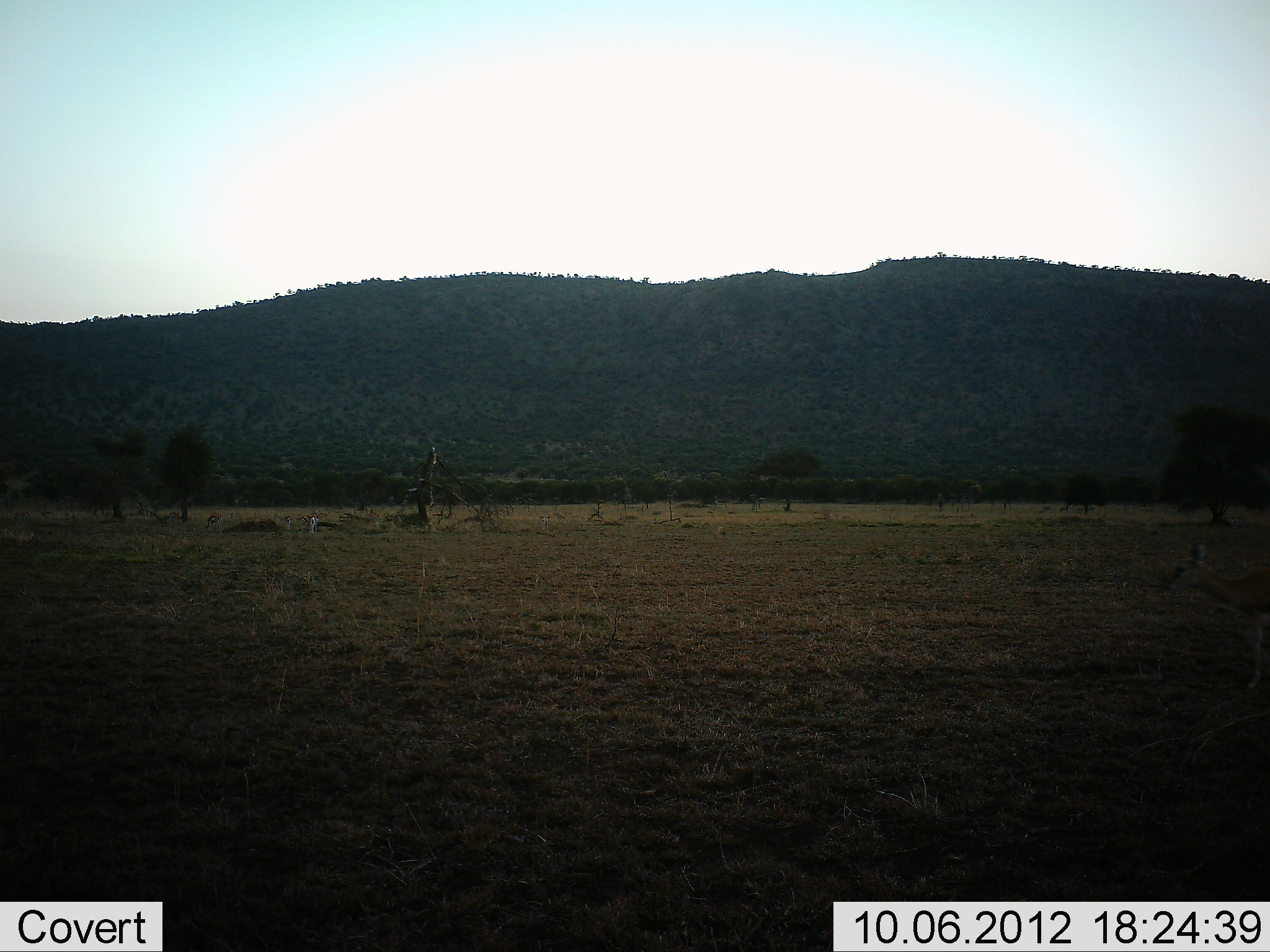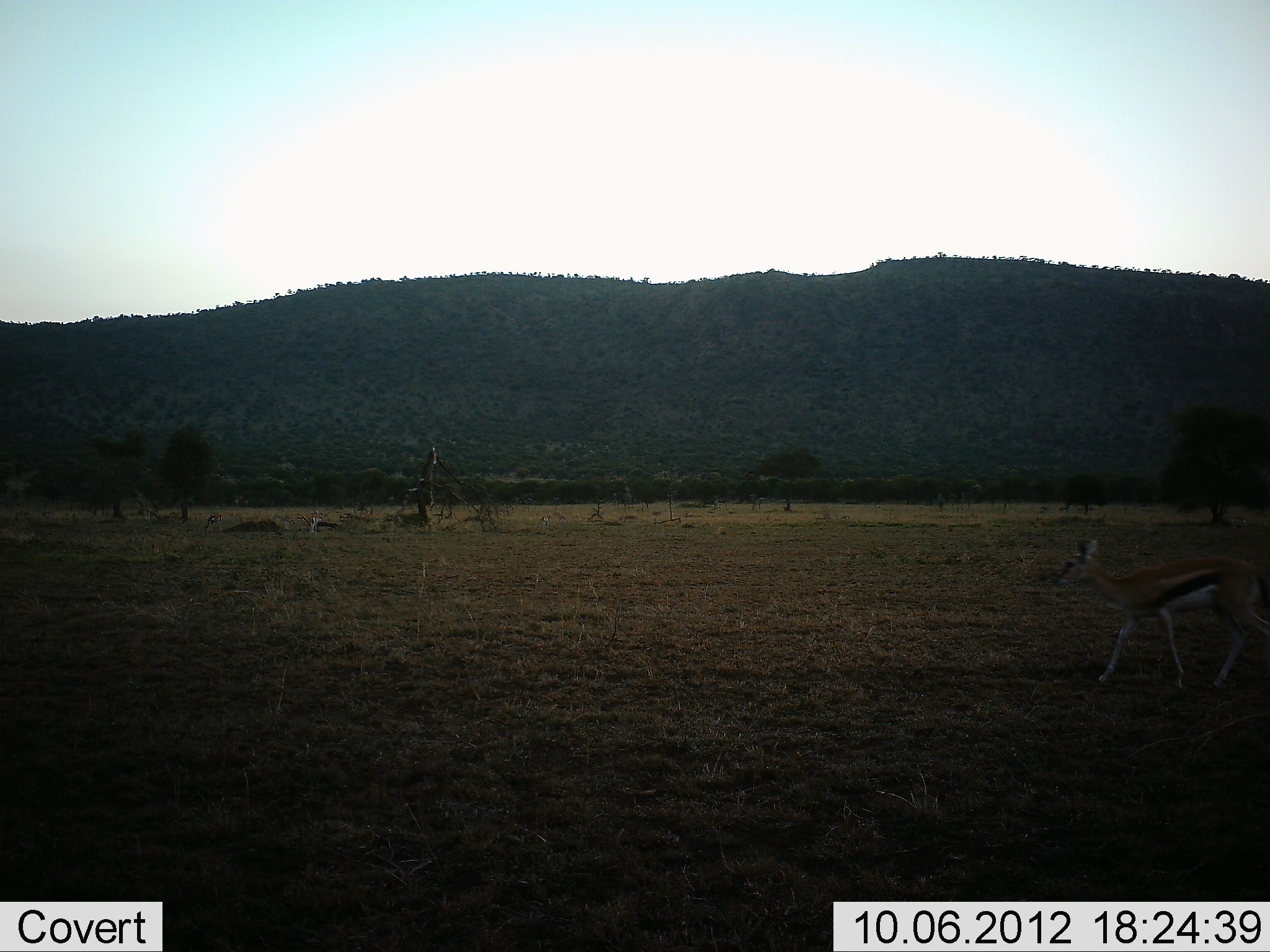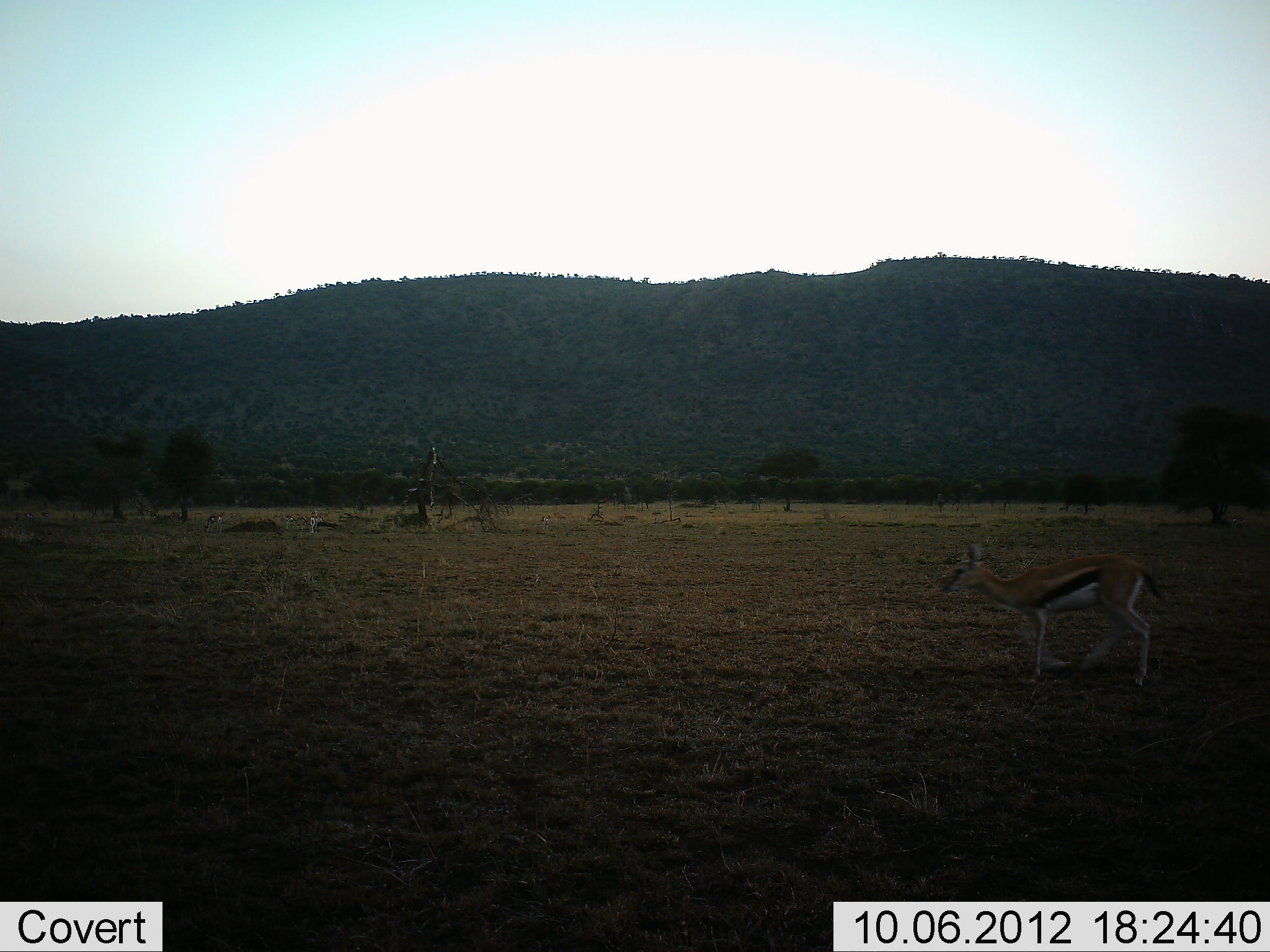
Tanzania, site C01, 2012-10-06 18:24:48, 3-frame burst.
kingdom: Animalia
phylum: Chordata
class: Mammalia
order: Artiodactyla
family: Bovidae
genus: Eudorcas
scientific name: Eudorcas thomsonii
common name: thomson's gazelle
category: gazellethomsons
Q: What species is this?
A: Gazellethomsons (thomson's gazelle) (Eudorcas thomsonii).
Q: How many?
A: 1.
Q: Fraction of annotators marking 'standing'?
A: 10%.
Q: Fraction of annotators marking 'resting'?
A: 0%.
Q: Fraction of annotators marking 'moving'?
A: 100%.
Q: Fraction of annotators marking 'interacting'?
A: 0%.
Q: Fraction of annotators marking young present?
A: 0%.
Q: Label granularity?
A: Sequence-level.